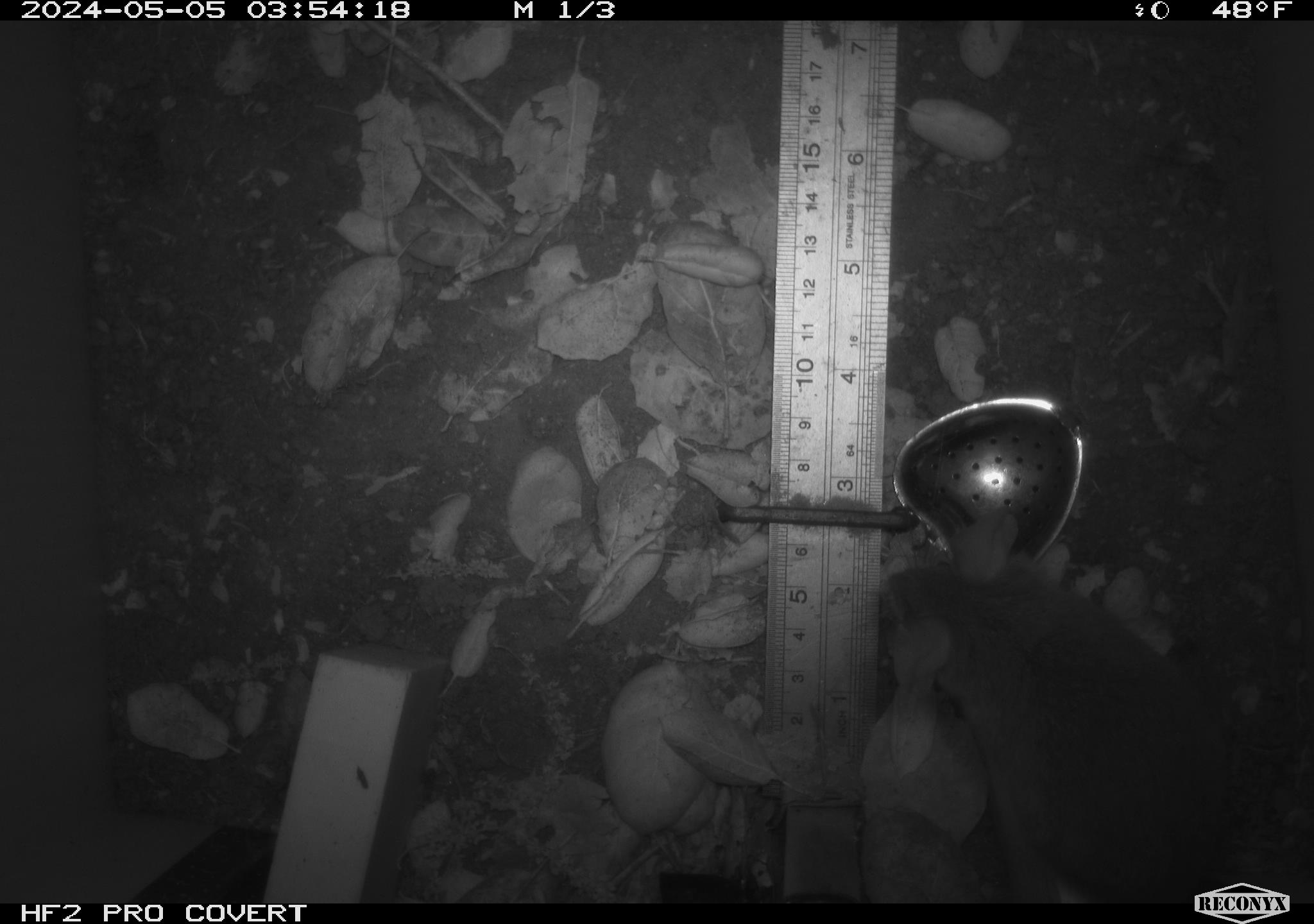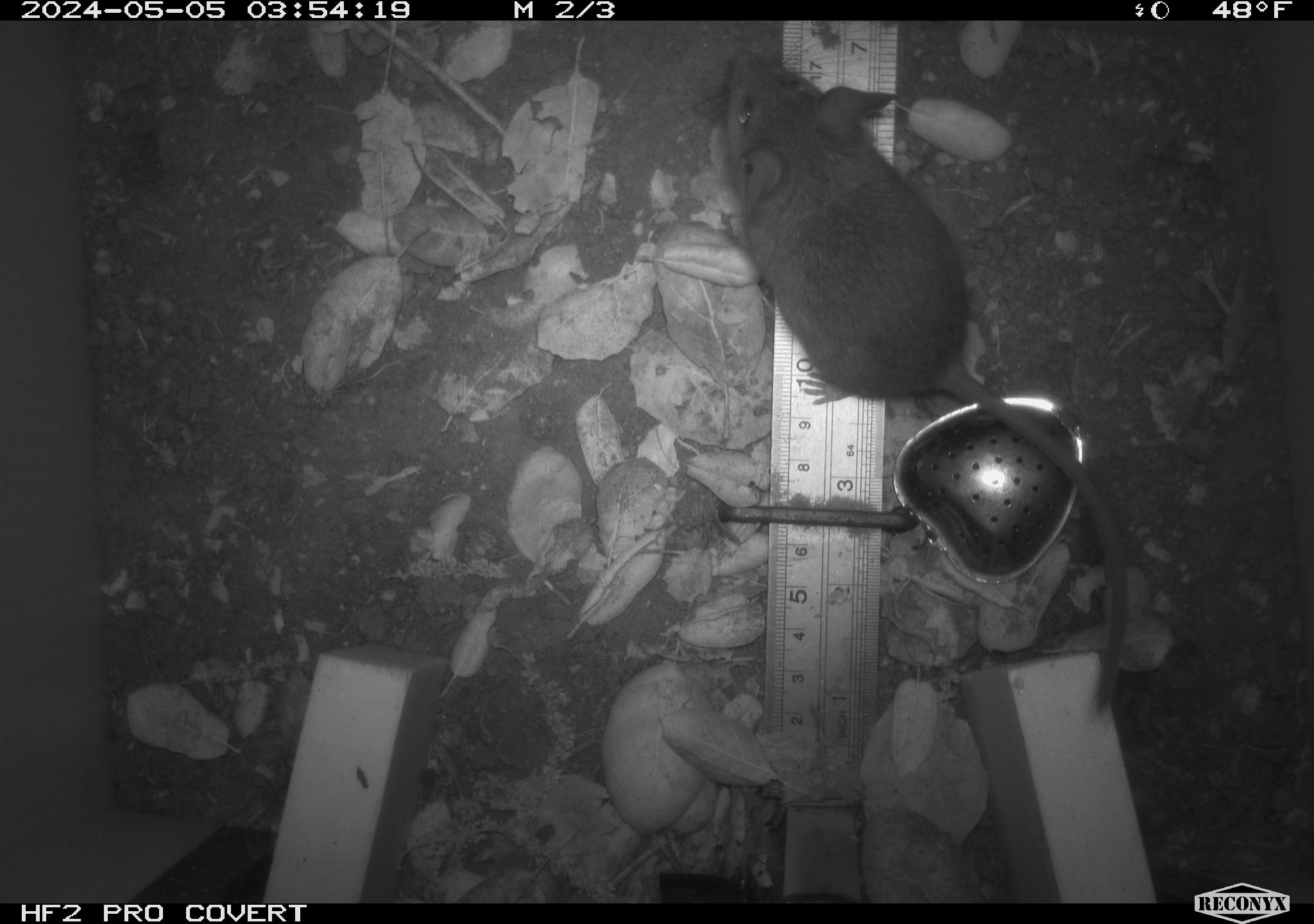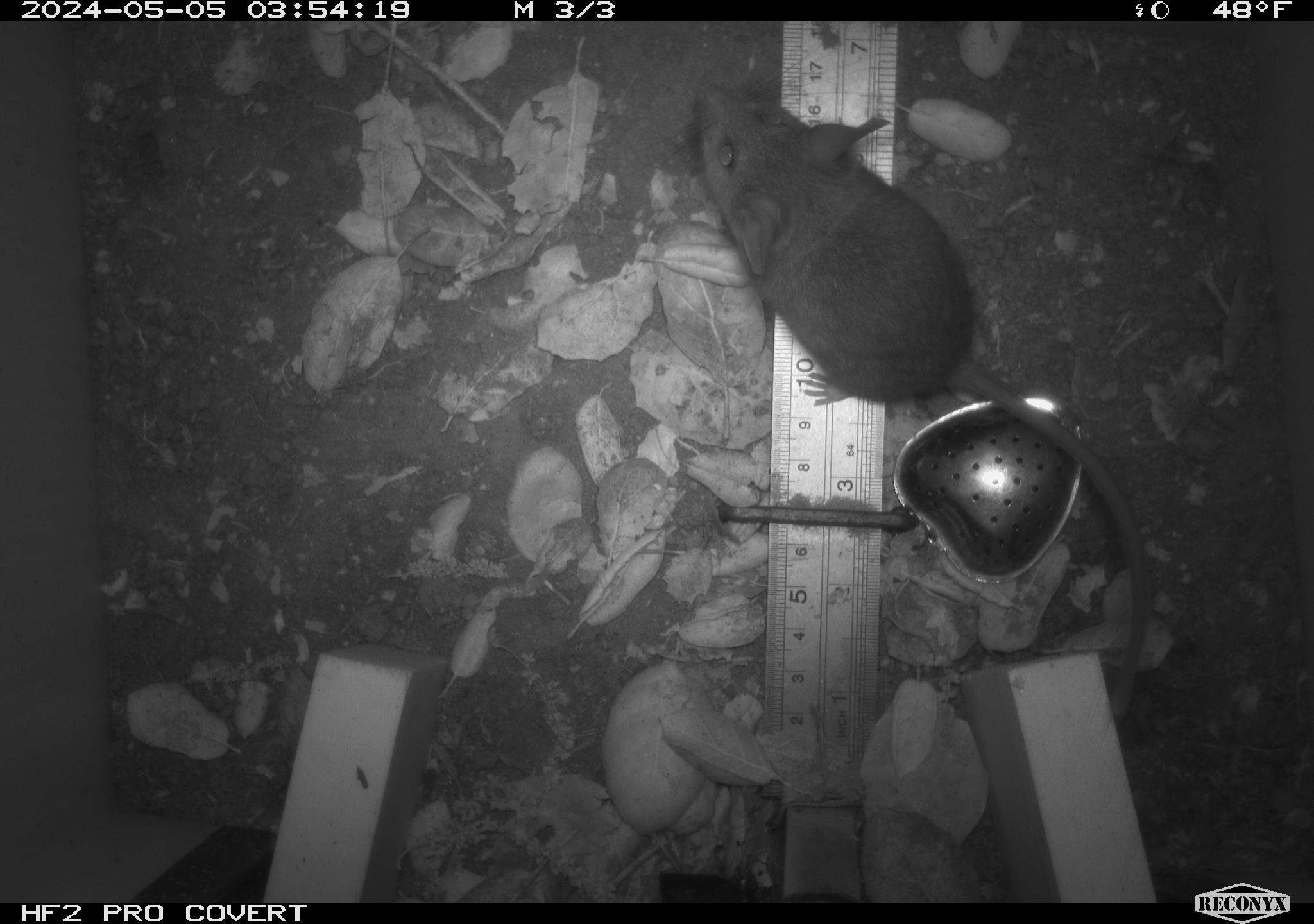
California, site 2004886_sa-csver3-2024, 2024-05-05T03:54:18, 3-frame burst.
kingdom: Animalia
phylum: Chordata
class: Mammalia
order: Rodentia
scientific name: Rodentia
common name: rodent